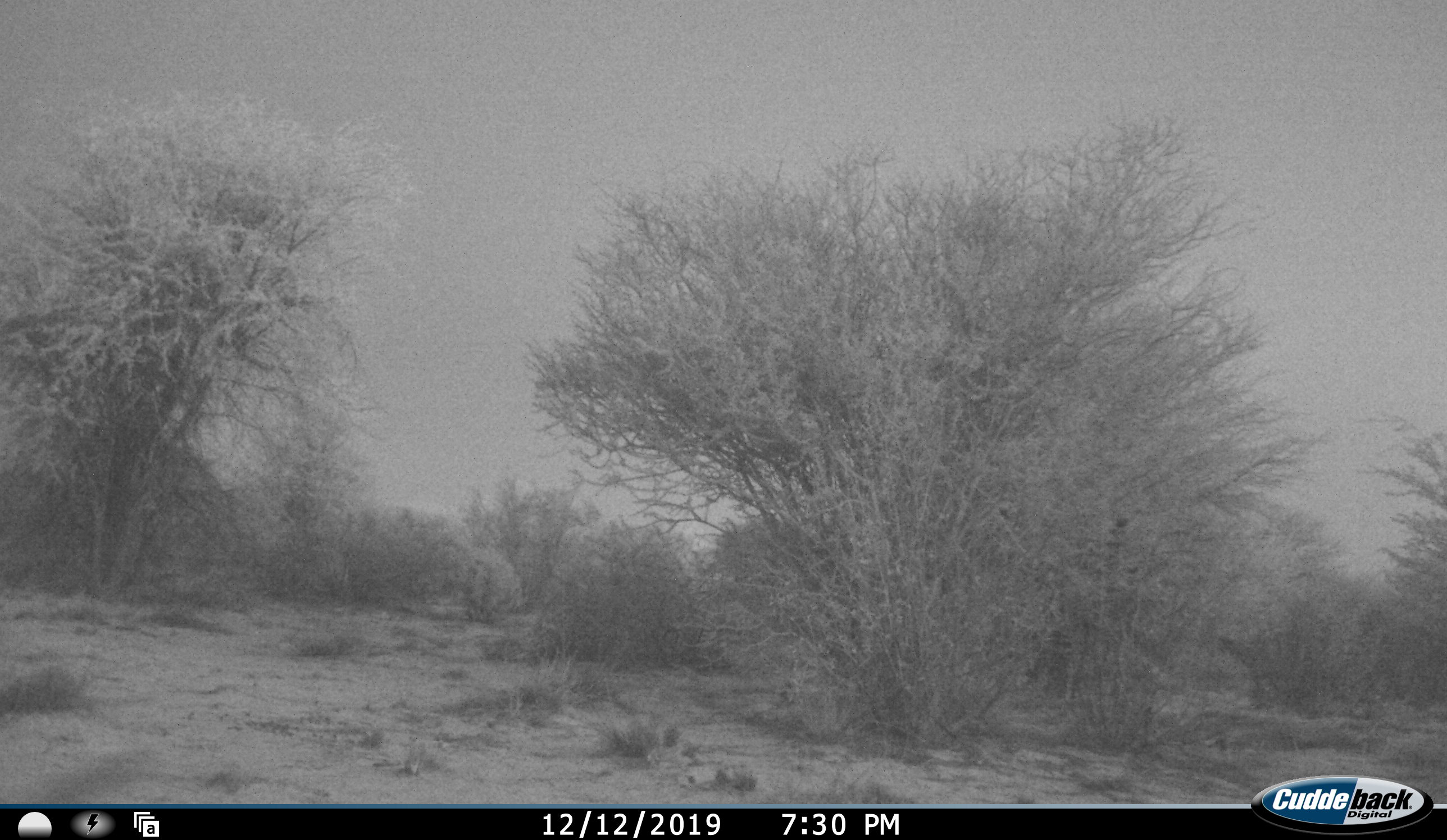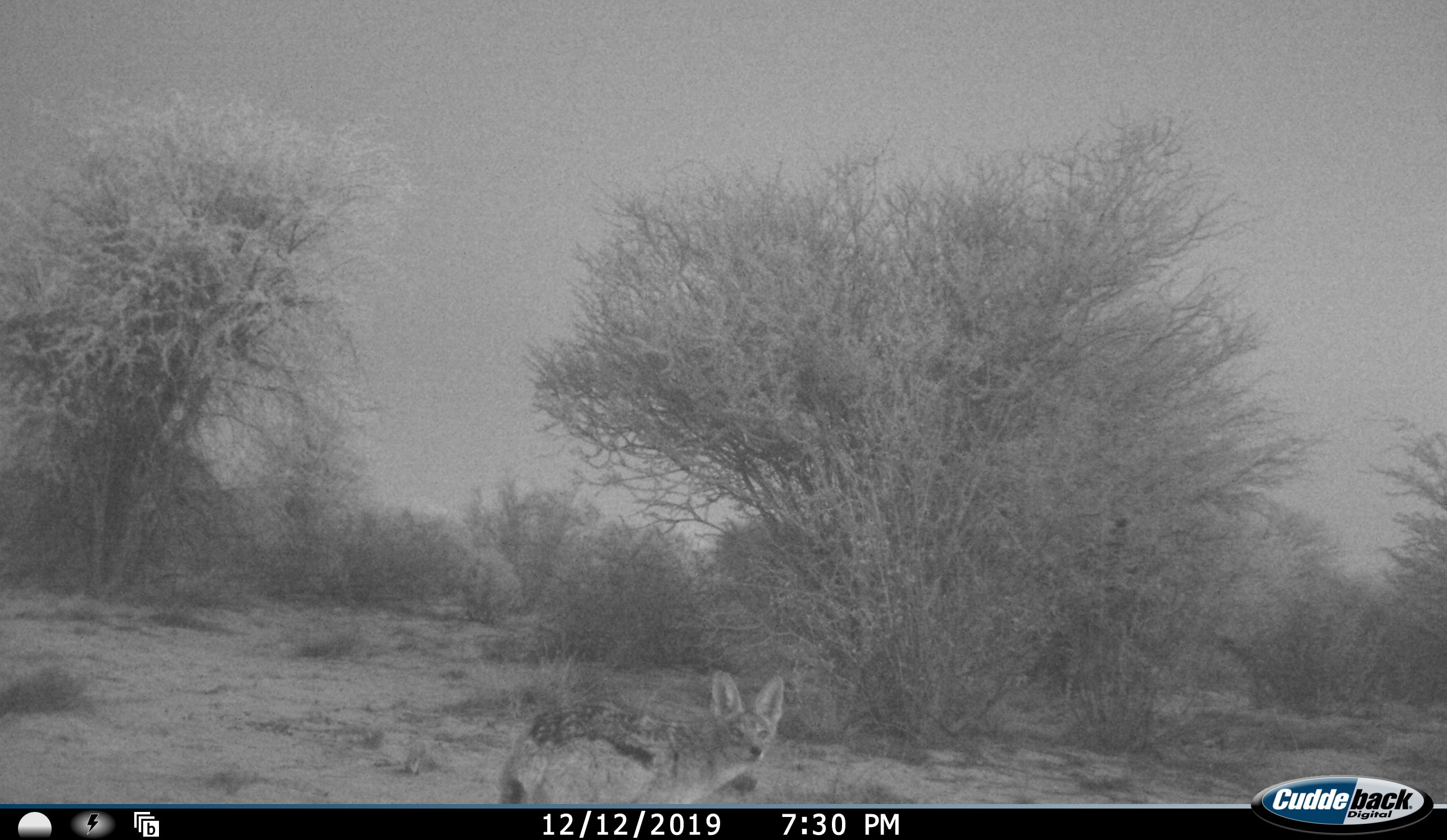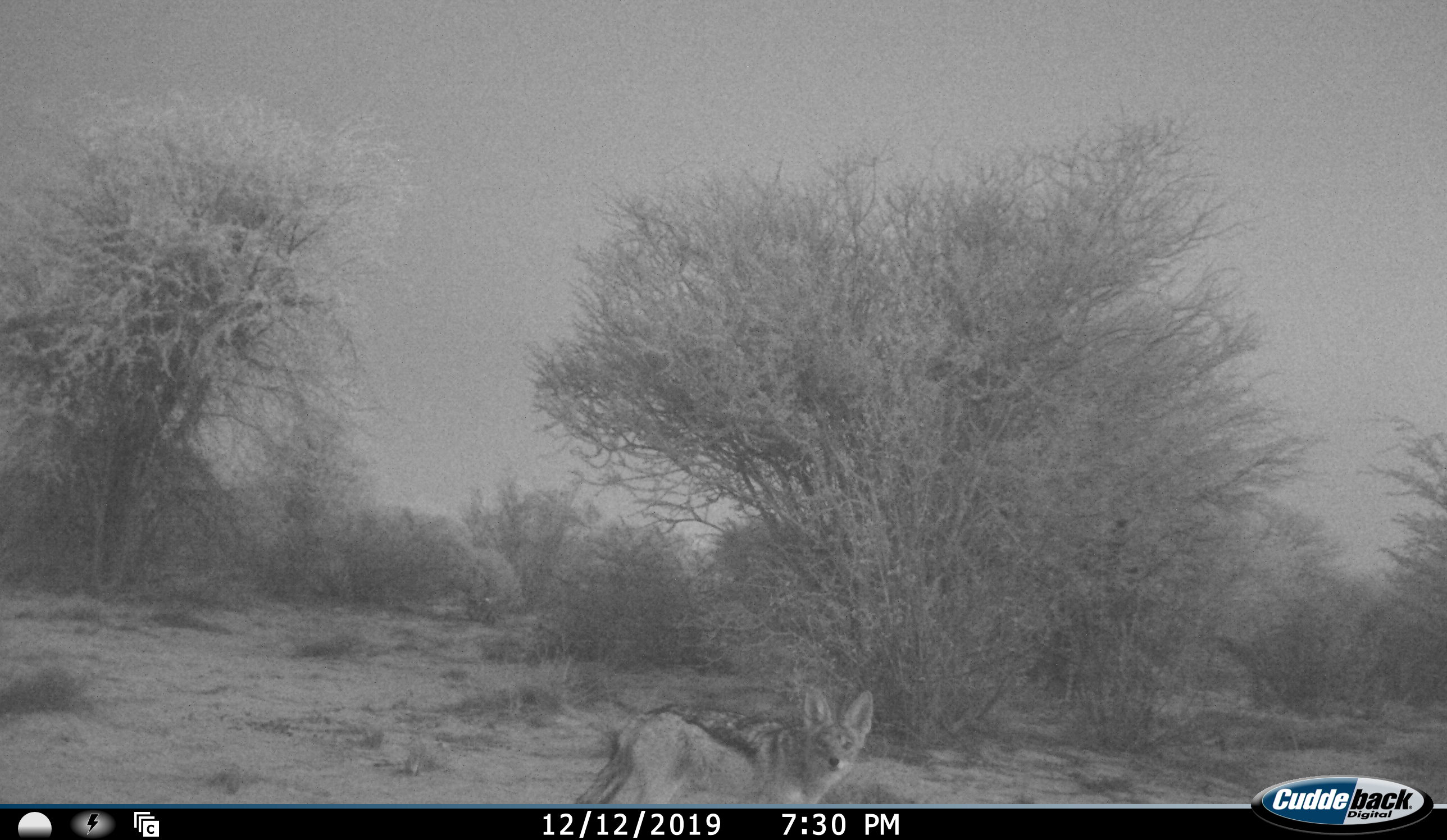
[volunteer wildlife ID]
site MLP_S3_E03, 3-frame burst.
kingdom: Animalia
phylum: Chordata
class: Mammalia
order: Carnivora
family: Canidae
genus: Lupulella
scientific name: Lupulella mesomelas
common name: black-backed jackal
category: jackalblackbacked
Jackalblackbacked (black-backed jackal) (Lupulella mesomelas), count 1. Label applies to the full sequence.